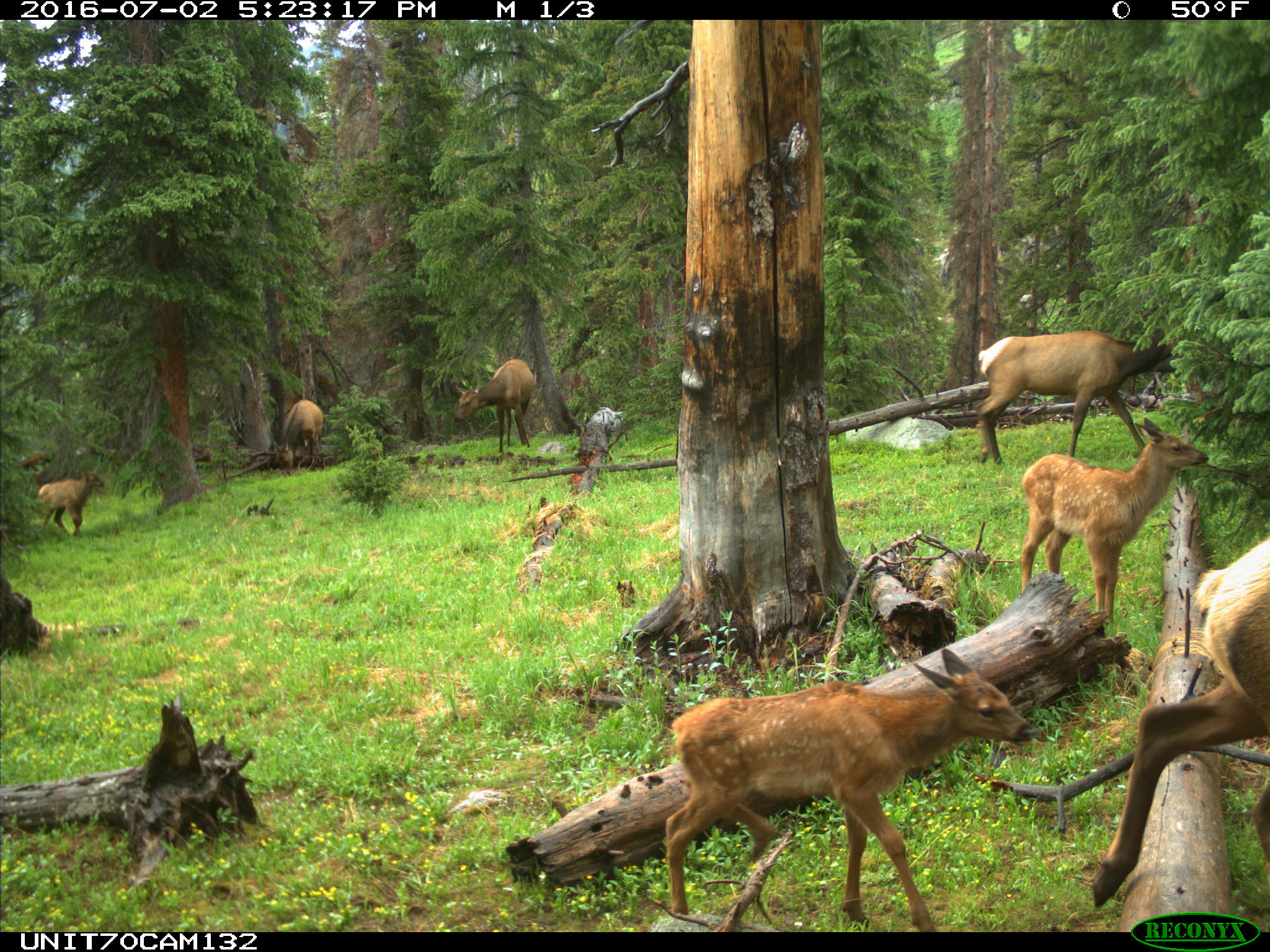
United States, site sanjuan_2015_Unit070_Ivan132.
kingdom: Animalia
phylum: Chordata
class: Mammalia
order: Artiodactyla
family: Cervidae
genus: Cervus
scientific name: Cervus elaphus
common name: red deer